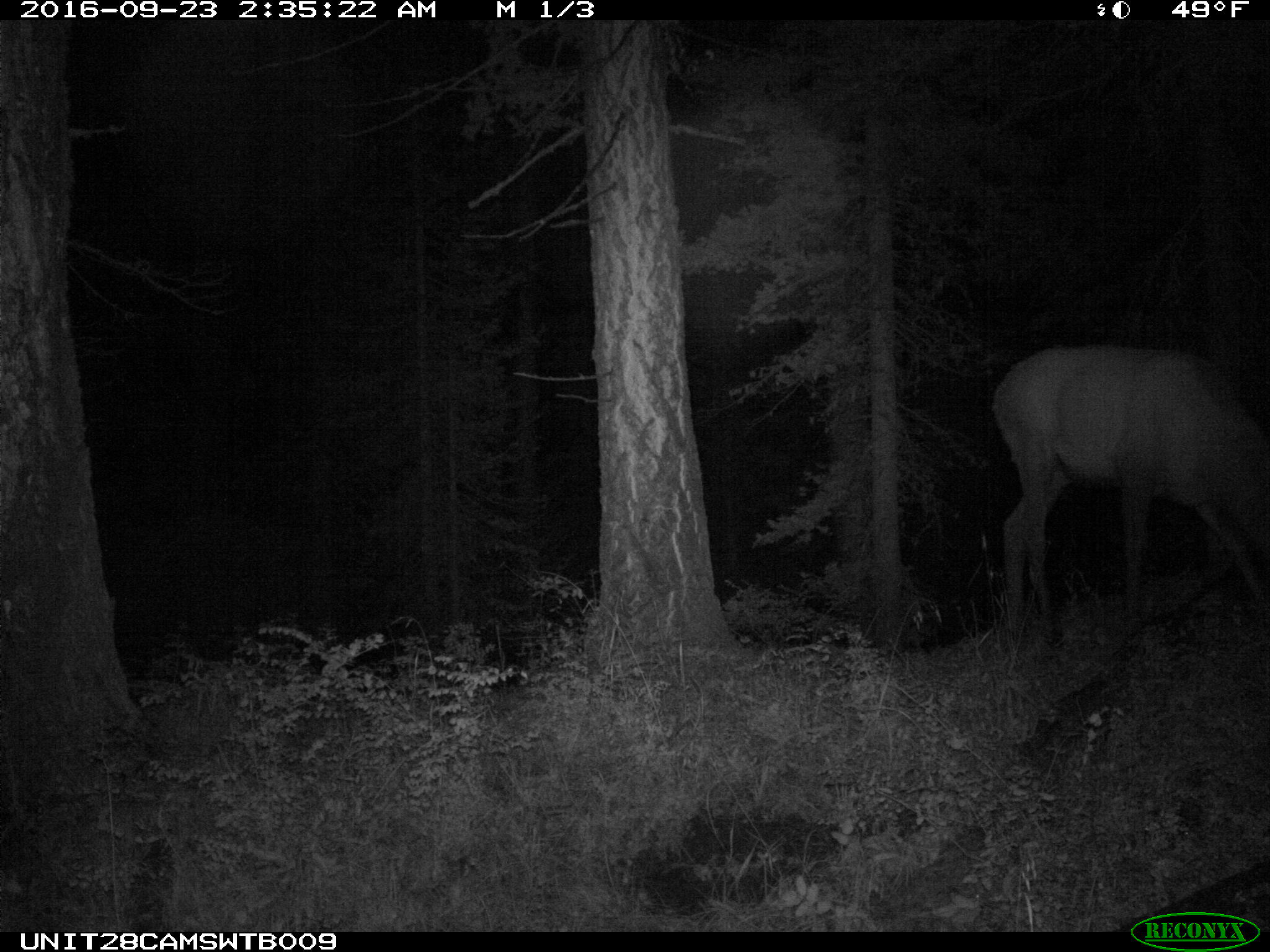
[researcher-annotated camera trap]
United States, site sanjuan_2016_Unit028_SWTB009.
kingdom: Animalia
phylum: Chordata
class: Mammalia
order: Artiodactyla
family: Cervidae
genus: Cervus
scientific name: Cervus elaphus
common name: red deer